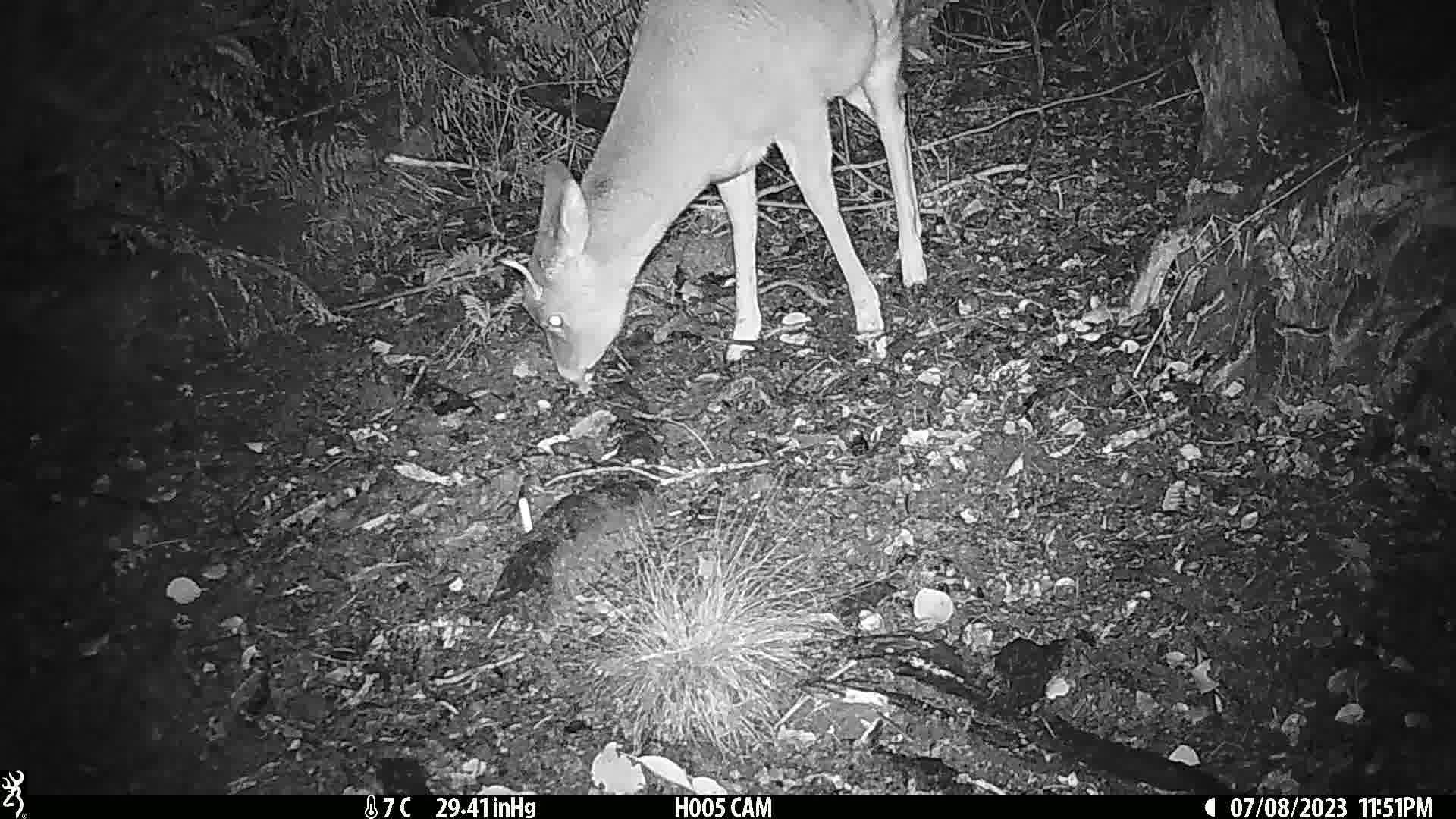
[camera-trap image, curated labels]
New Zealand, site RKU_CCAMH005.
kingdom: Animalia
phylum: Chordata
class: Mammalia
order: Artiodactyla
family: Cervidae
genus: Odocoileus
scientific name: Odocoileus virginianus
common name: white-tailed deer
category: white tailed deer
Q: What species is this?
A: White tailed deer (white-tailed deer) (Odocoileus virginianus).